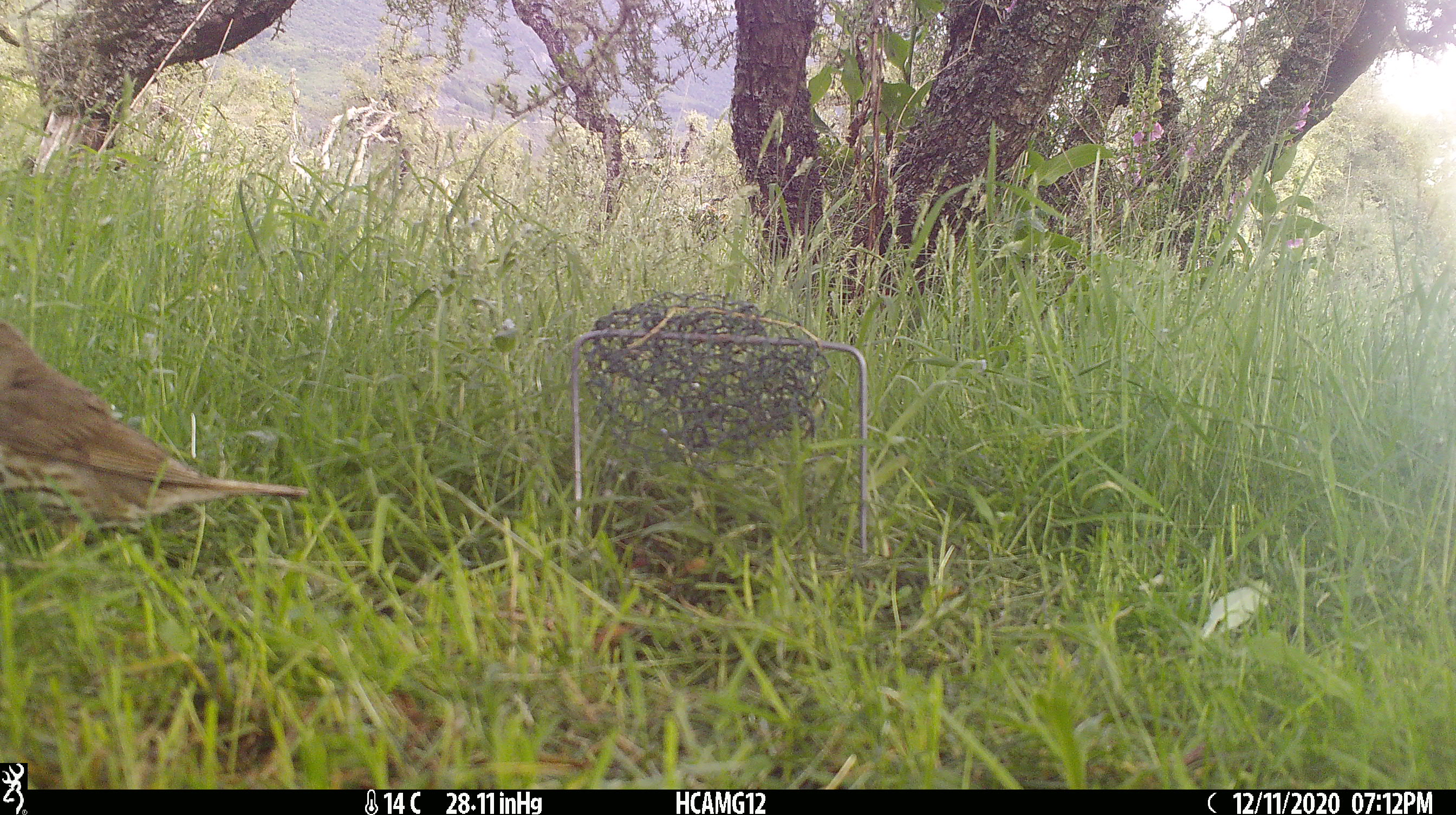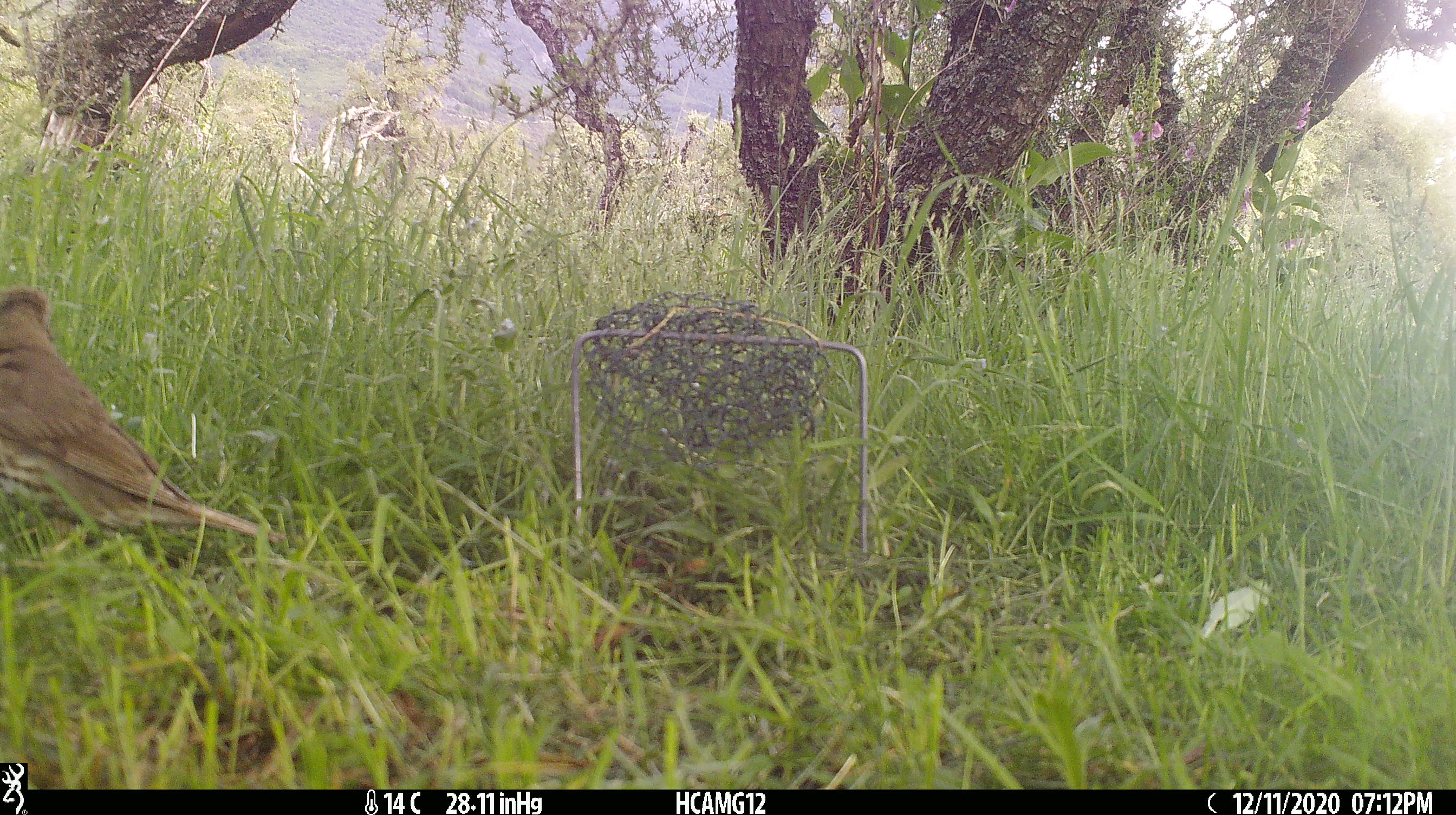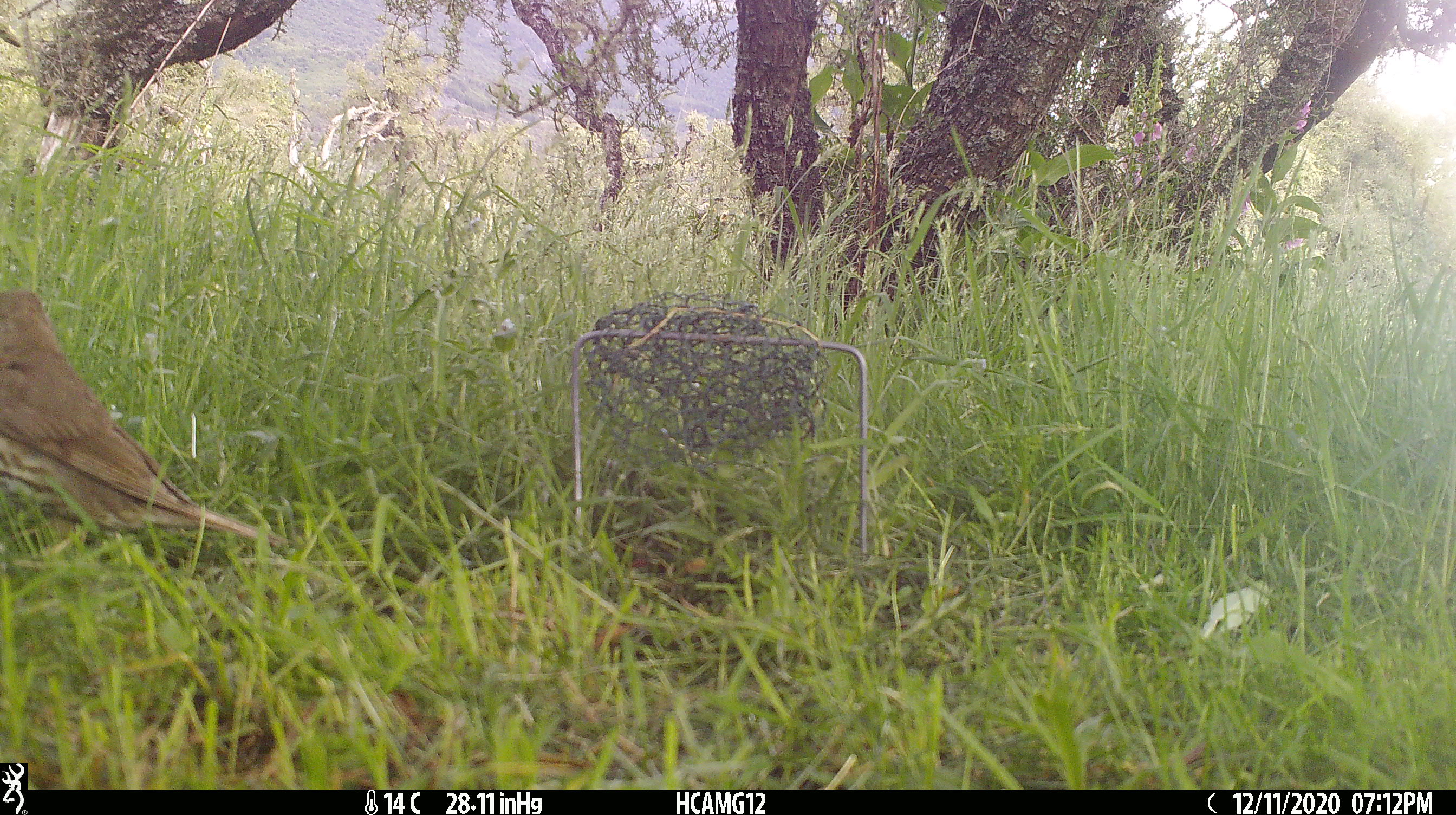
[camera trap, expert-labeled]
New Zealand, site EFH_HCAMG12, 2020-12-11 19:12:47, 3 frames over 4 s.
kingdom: Animalia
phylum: Chordata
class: Aves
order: Passeriformes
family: Turdidae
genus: Turdus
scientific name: Turdus philomelos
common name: song thrush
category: thrush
Thrush (song thrush) (Turdus philomelos).